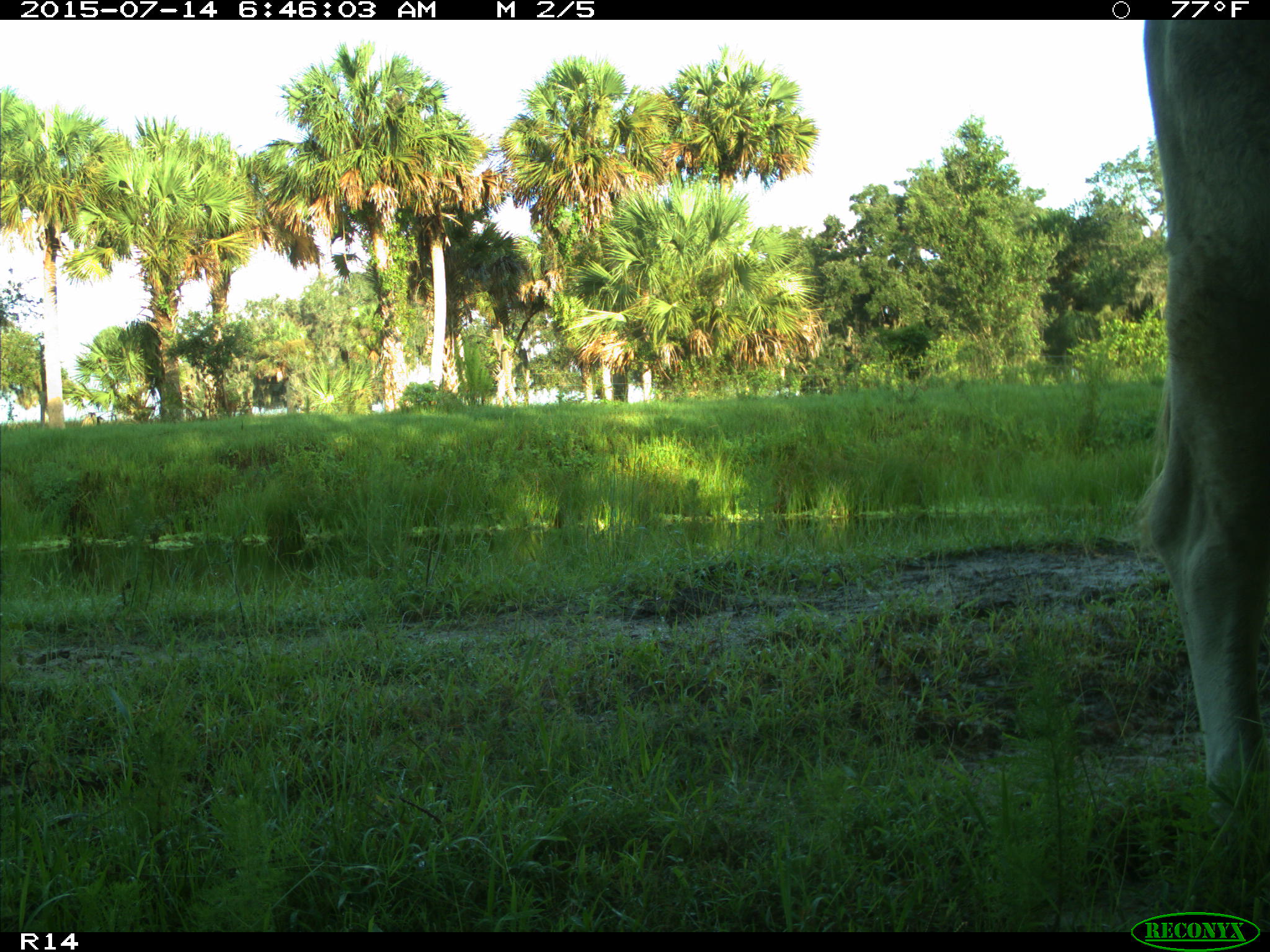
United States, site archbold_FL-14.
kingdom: Animalia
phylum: Chordata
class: Mammalia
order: Artiodactyla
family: Bovidae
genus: Bos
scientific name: Bos taurus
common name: domestic cow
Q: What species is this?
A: Bos taurus (domestic cow).